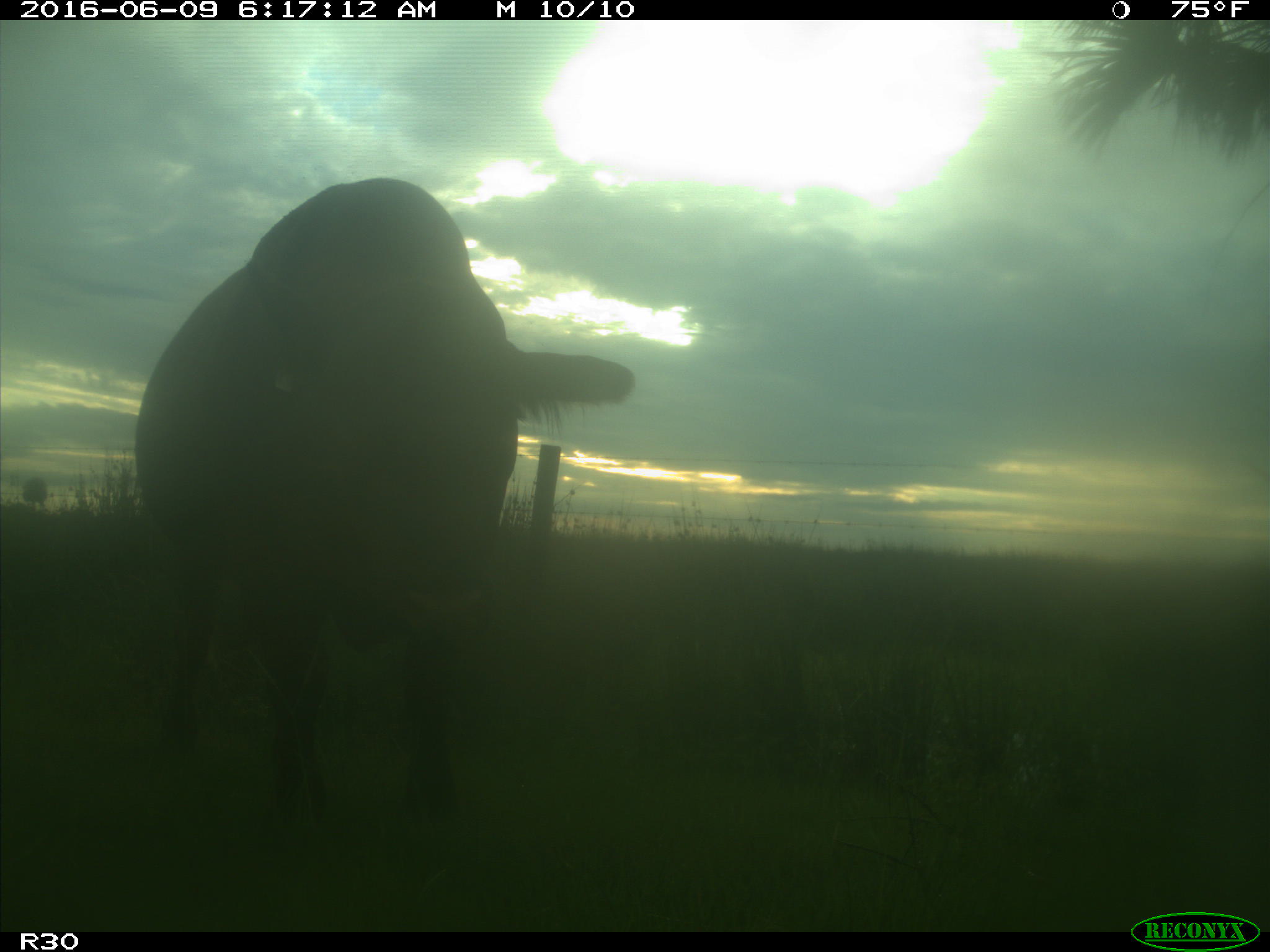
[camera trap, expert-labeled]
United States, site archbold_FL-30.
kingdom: Animalia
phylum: Chordata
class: Mammalia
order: Artiodactyla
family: Bovidae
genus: Bos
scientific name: Bos taurus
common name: domestic cow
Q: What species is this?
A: Bos taurus (domestic cow).